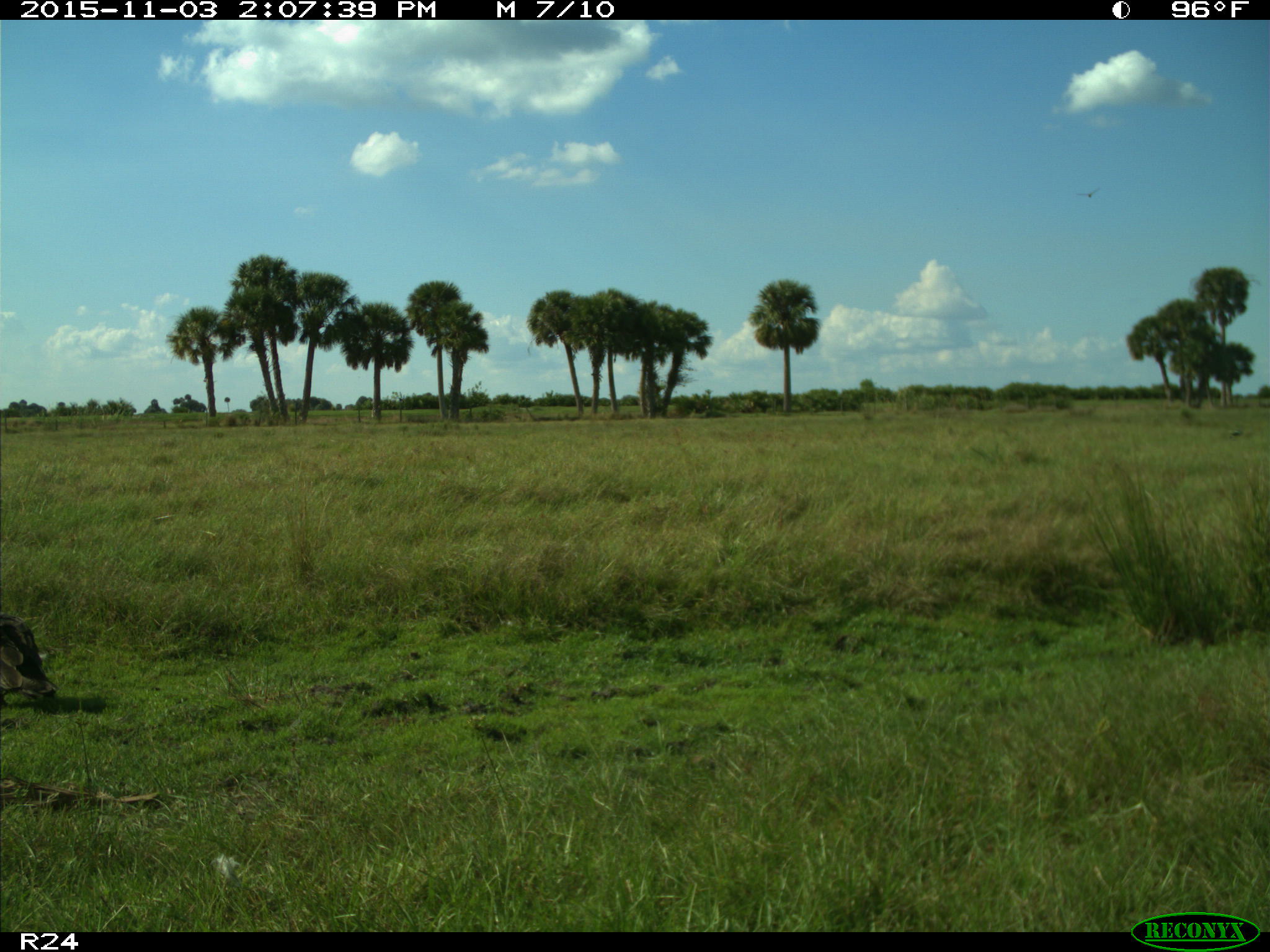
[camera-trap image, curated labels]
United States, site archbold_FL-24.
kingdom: Animalia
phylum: Chordata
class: Aves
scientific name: Aves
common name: birds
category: unidentified bird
Unidentified bird (birds) (Aves).